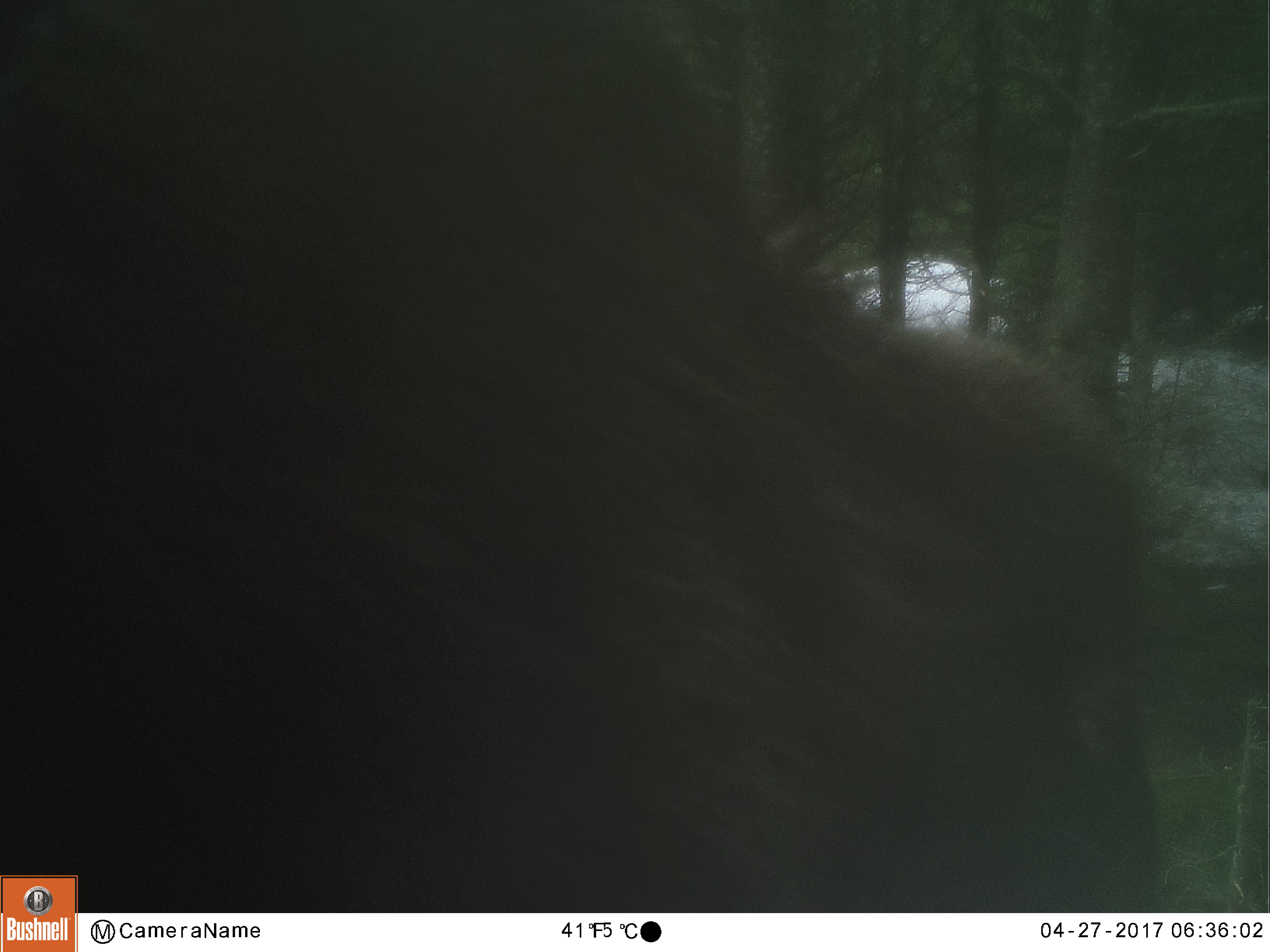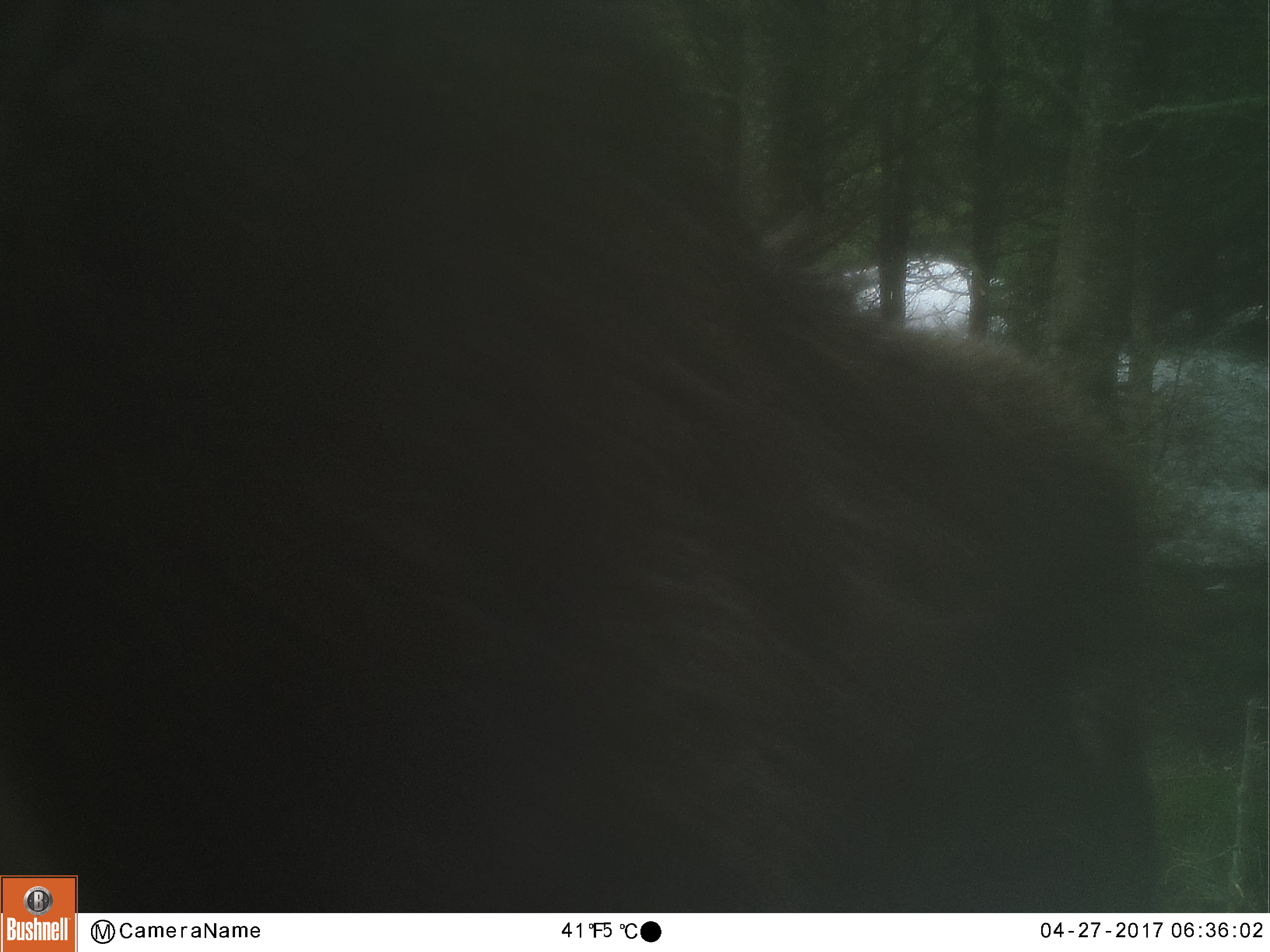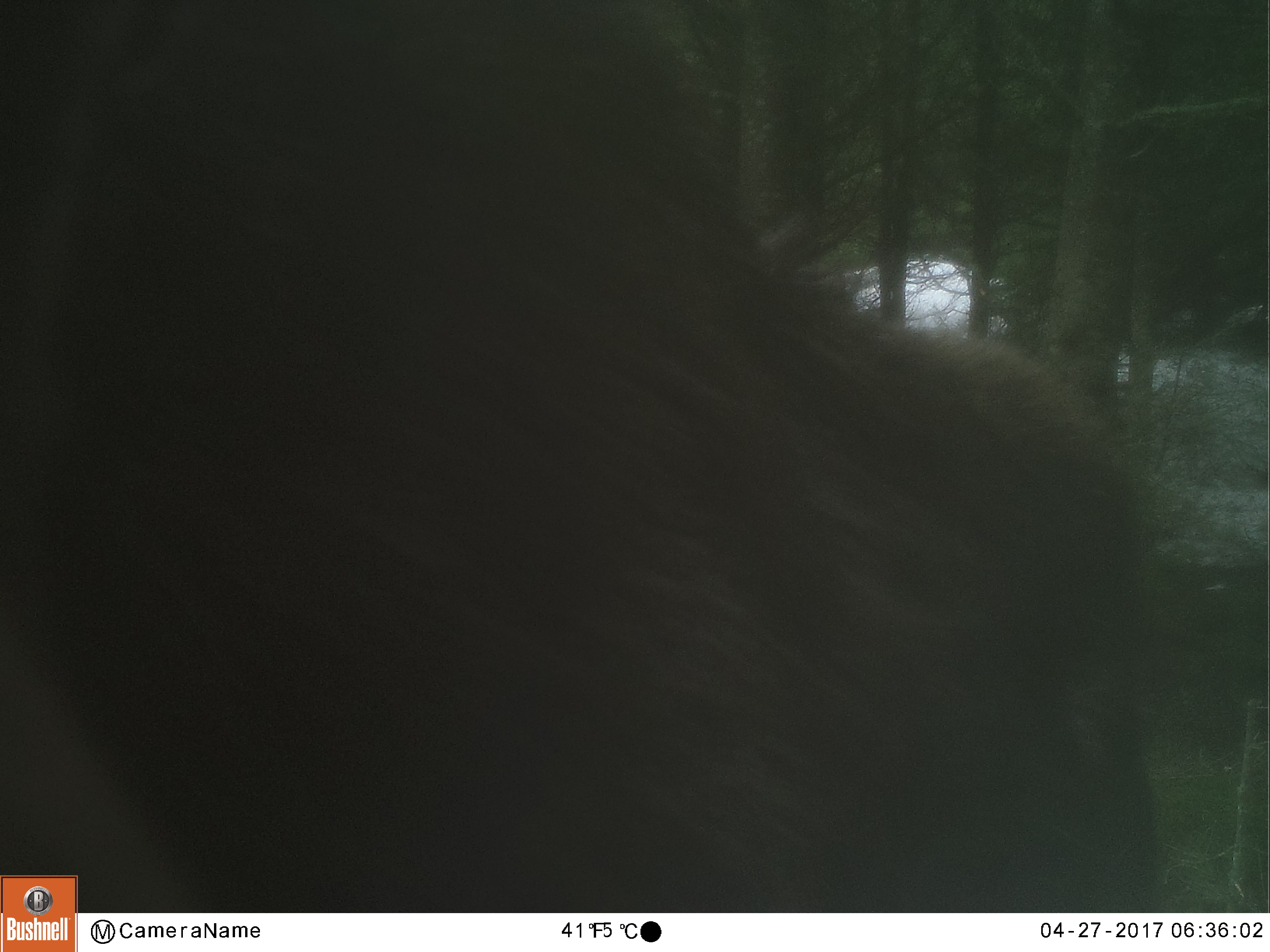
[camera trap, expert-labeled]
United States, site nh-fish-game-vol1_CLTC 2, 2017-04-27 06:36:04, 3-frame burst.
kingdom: Animalia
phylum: Chordata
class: Mammalia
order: Artiodactyla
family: Cervidae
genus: Alces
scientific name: Alces alces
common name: moose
Moose (Alces alces).